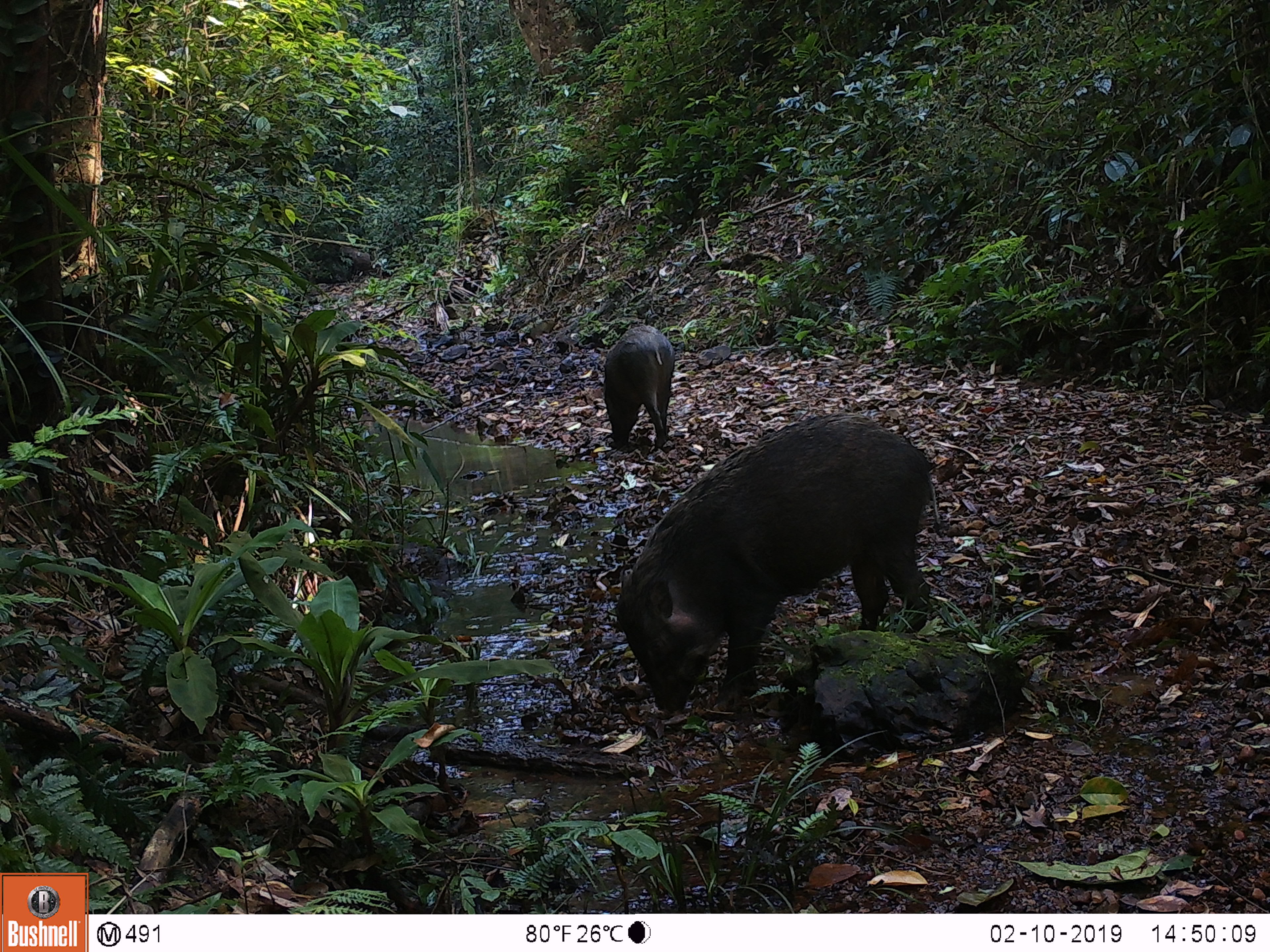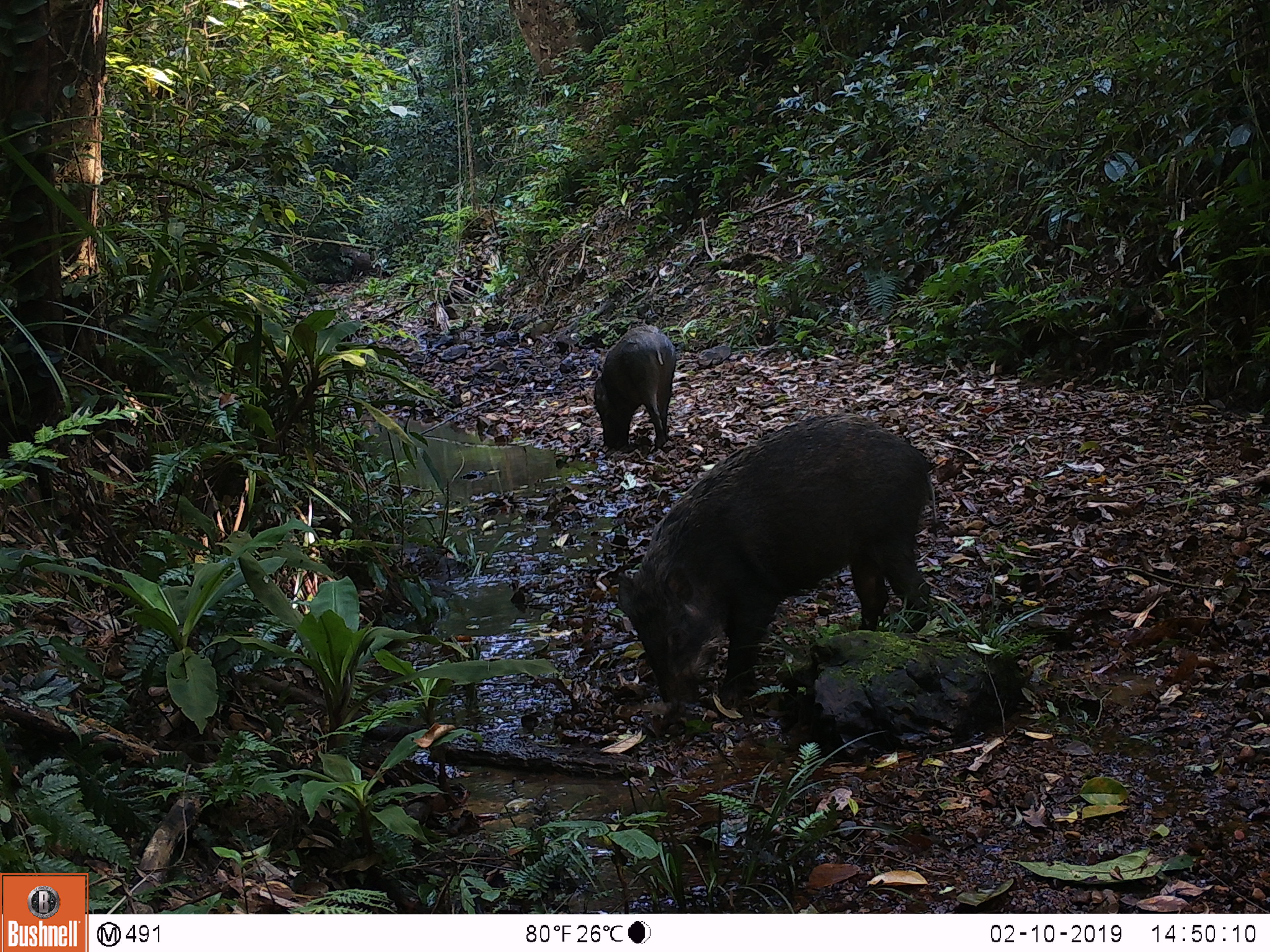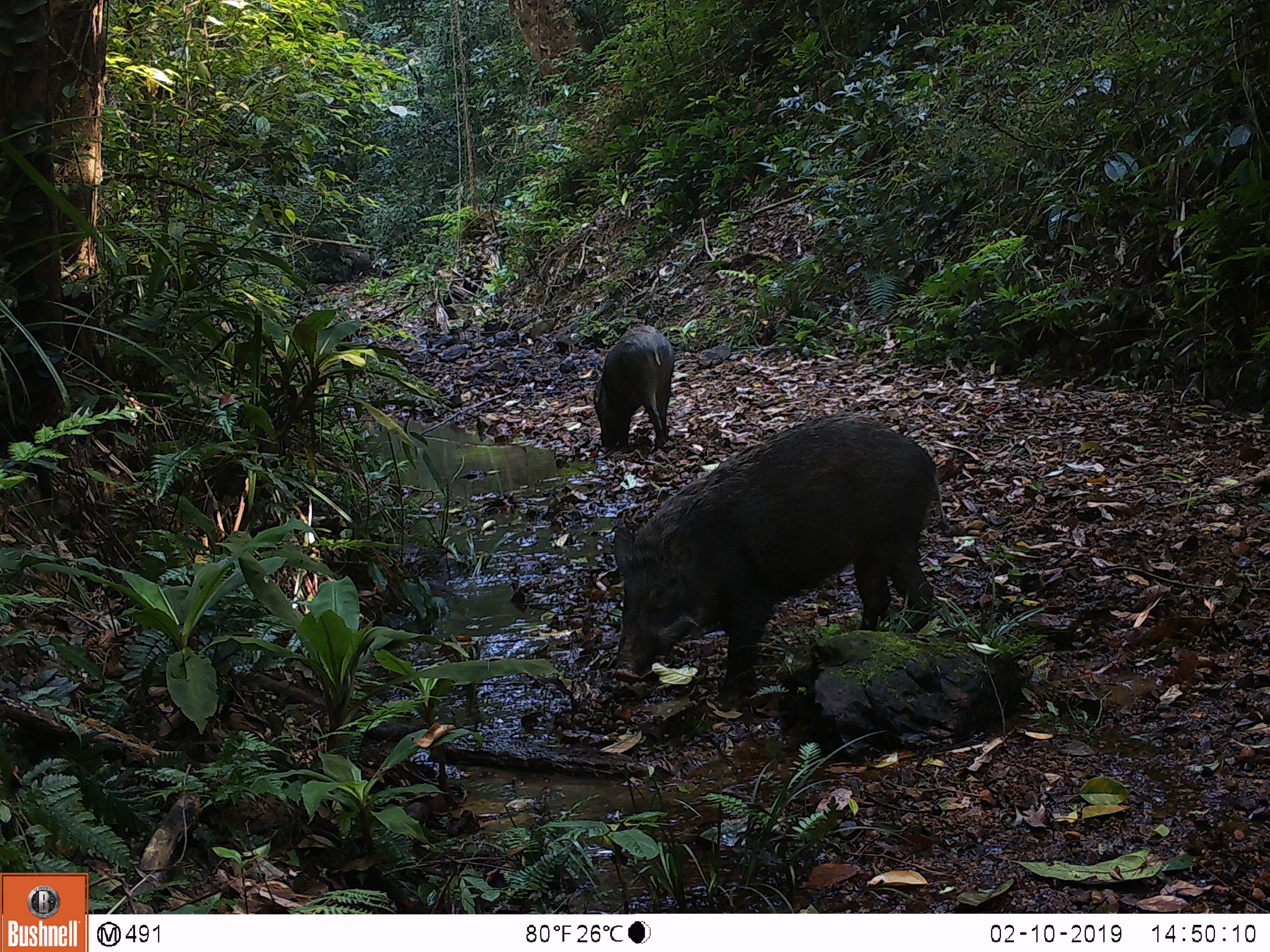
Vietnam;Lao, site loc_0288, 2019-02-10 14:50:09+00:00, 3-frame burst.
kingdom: Animalia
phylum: Chordata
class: Mammalia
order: Artiodactyla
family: Suidae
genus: Sus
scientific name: Sus scrofa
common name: eurasian wild pig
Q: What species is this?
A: Eurasian wild pig (Sus scrofa).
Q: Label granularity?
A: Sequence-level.